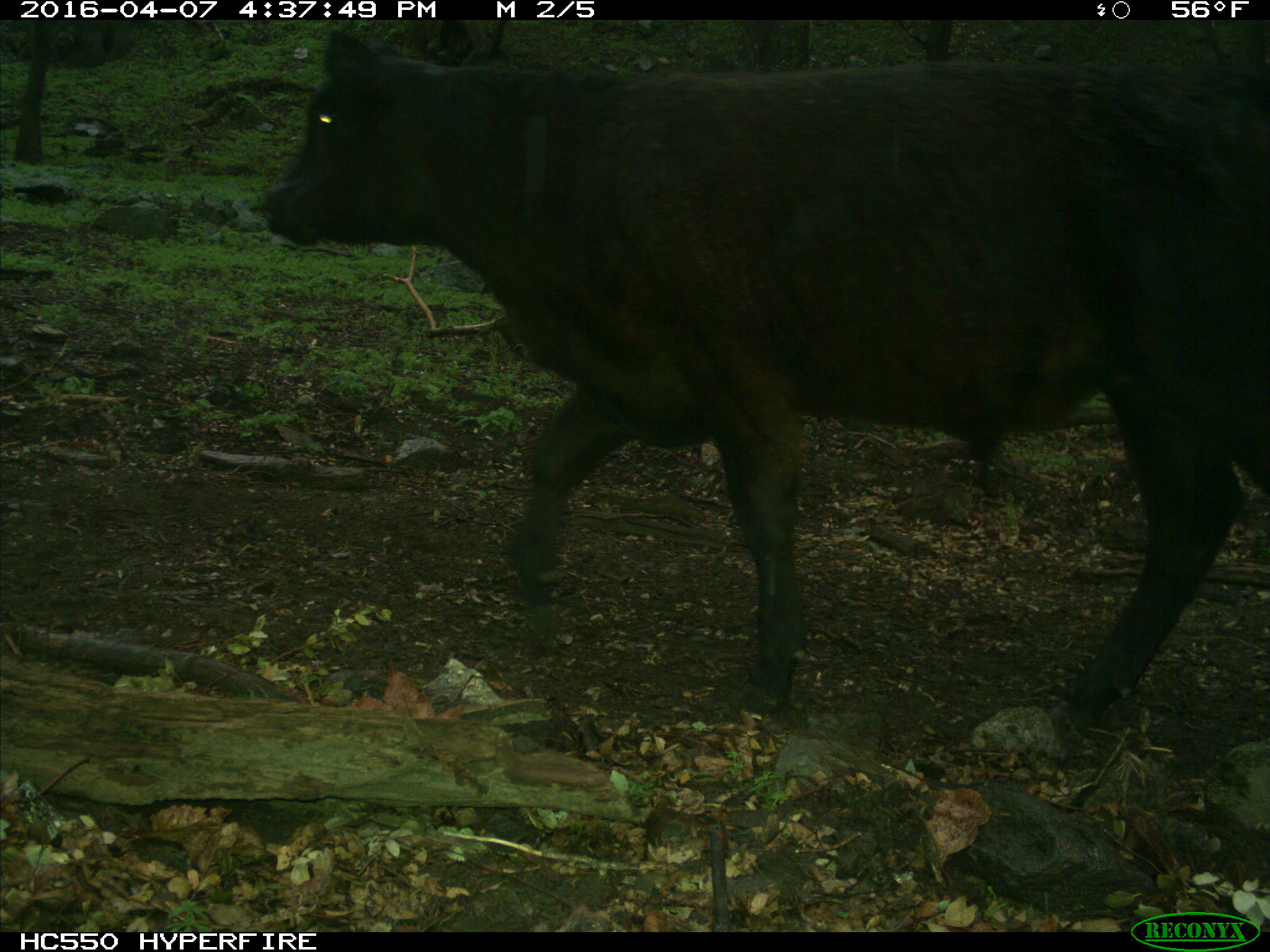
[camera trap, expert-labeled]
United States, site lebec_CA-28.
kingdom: Animalia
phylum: Chordata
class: Mammalia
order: Artiodactyla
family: Bovidae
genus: Bos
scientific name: Bos taurus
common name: domestic cow